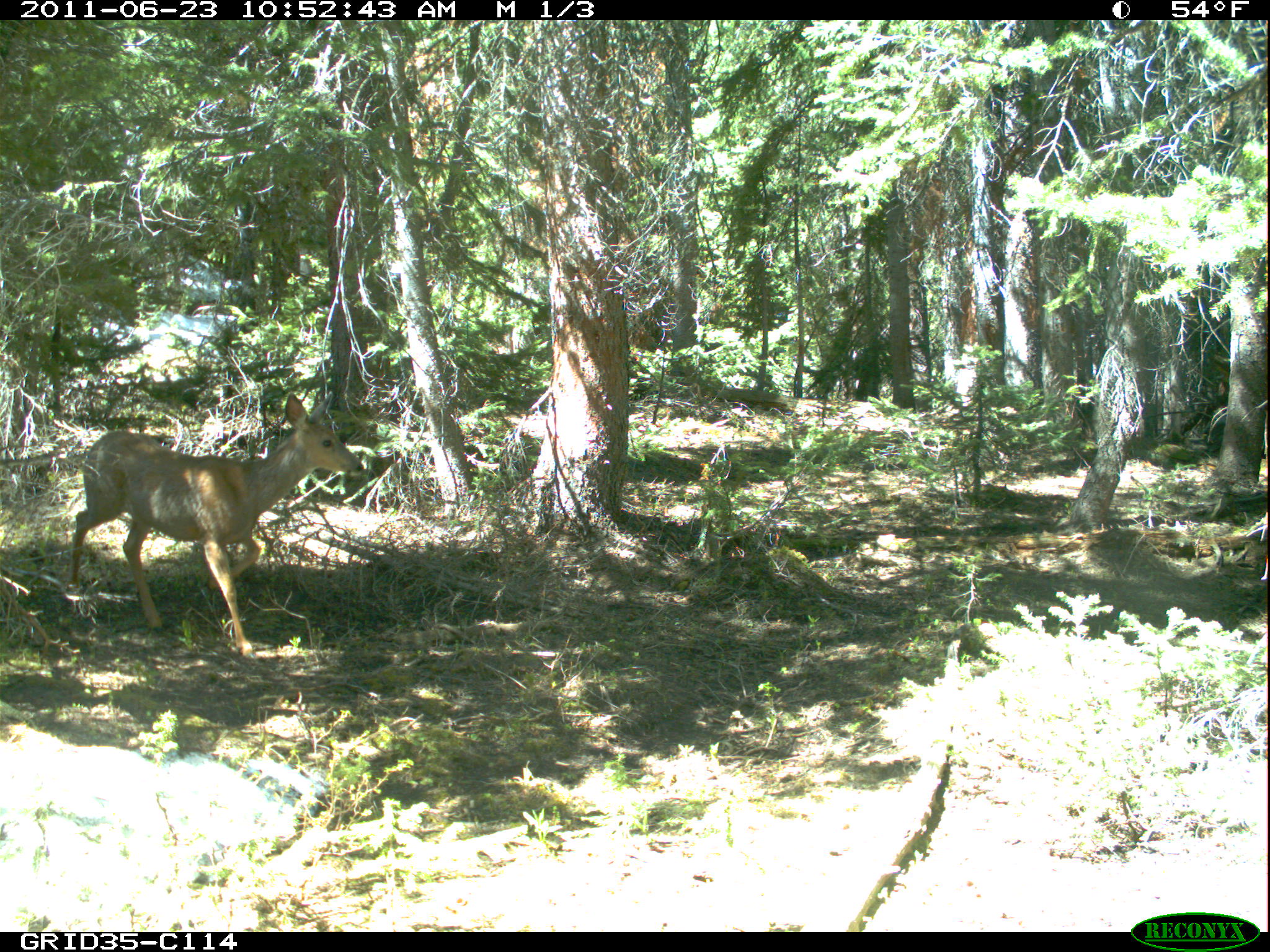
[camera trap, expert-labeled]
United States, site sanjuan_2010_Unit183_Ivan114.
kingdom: Animalia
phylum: Chordata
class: Mammalia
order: Artiodactyla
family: Cervidae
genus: Odocoileus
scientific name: Odocoileus hemionus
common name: mule deer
Odocoileus hemionus (mule deer).